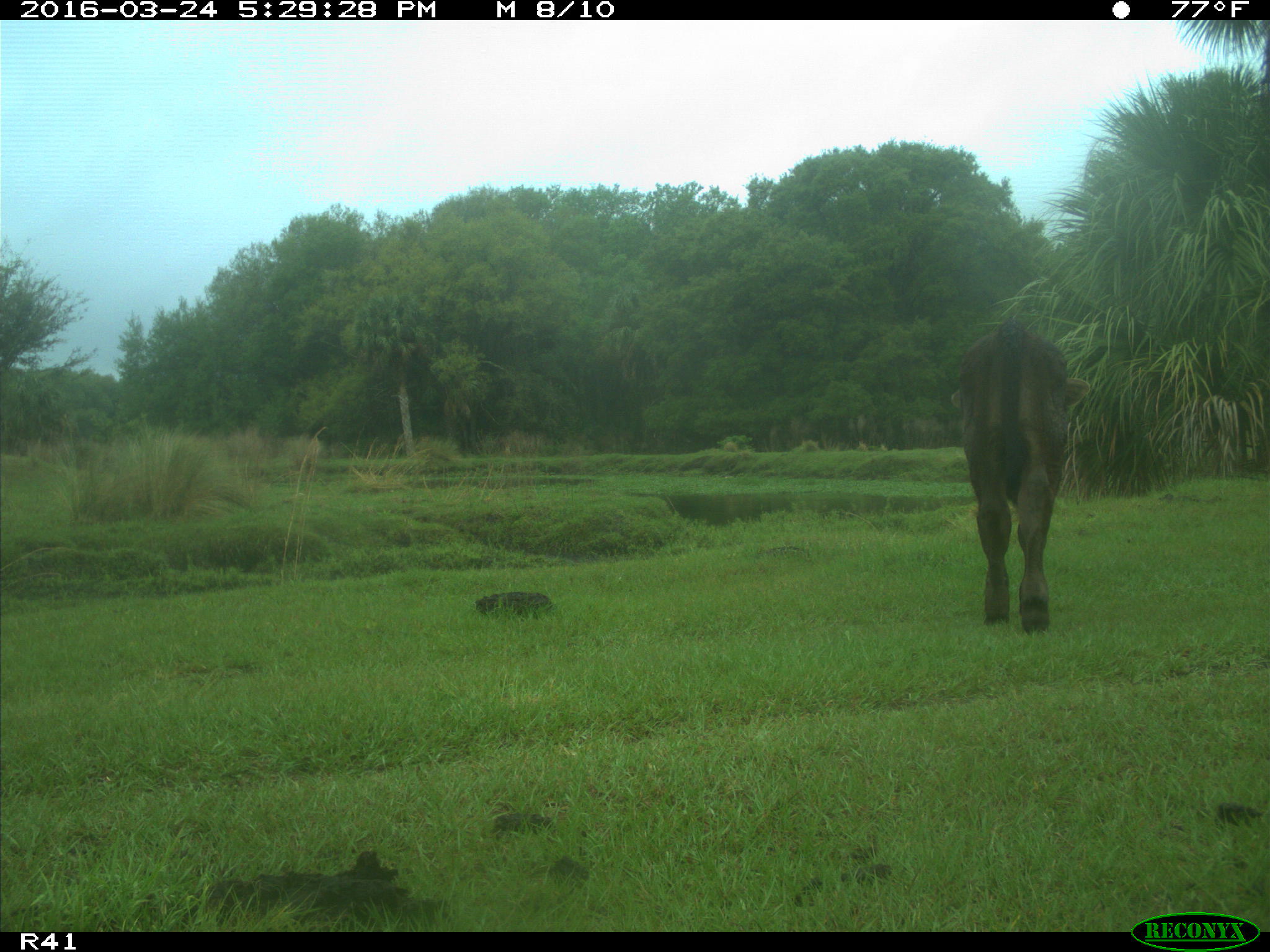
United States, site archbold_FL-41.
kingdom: Animalia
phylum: Chordata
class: Mammalia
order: Artiodactyla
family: Bovidae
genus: Bos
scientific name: Bos taurus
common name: domestic cow